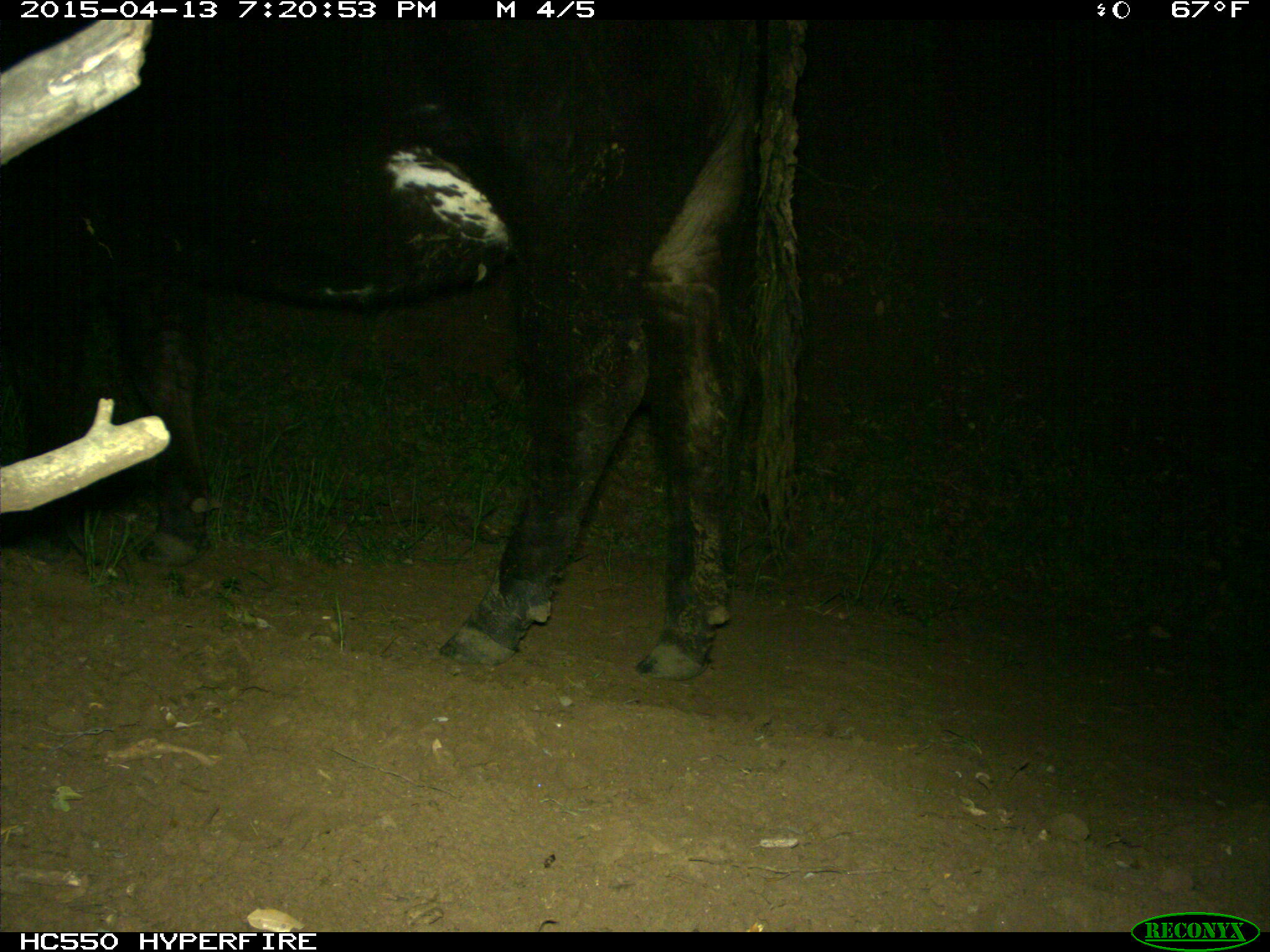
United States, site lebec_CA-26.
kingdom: Animalia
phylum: Chordata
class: Mammalia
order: Artiodactyla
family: Bovidae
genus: Bos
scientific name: Bos taurus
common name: domestic cow